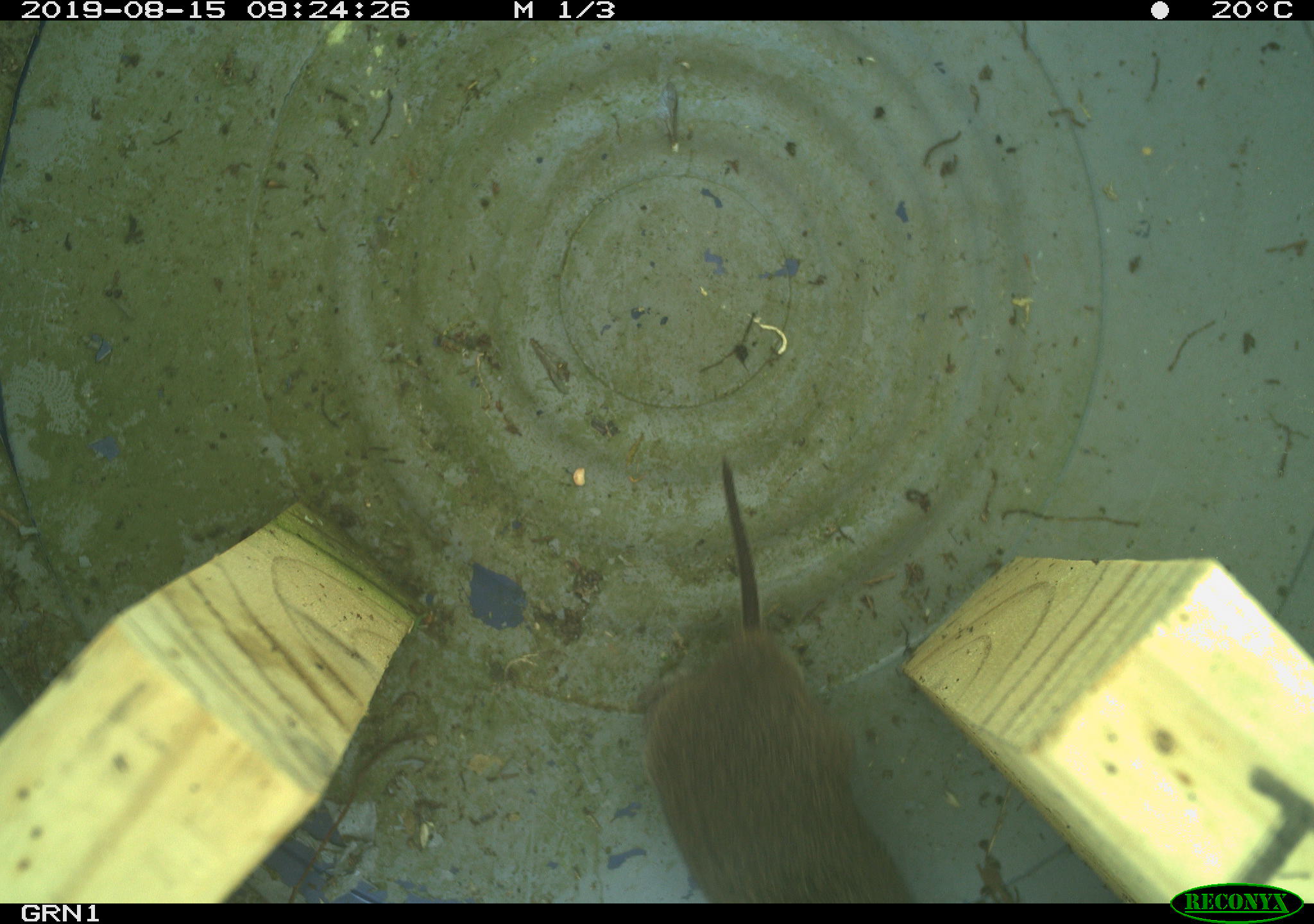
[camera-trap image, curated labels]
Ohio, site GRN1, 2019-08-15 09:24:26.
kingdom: Animalia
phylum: Chordata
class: Mammalia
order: Rodentia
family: Cricetidae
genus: Microtus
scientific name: Microtus pennsylvanicus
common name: meadow vole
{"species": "meadow vole (Microtus pennsylvanicus)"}